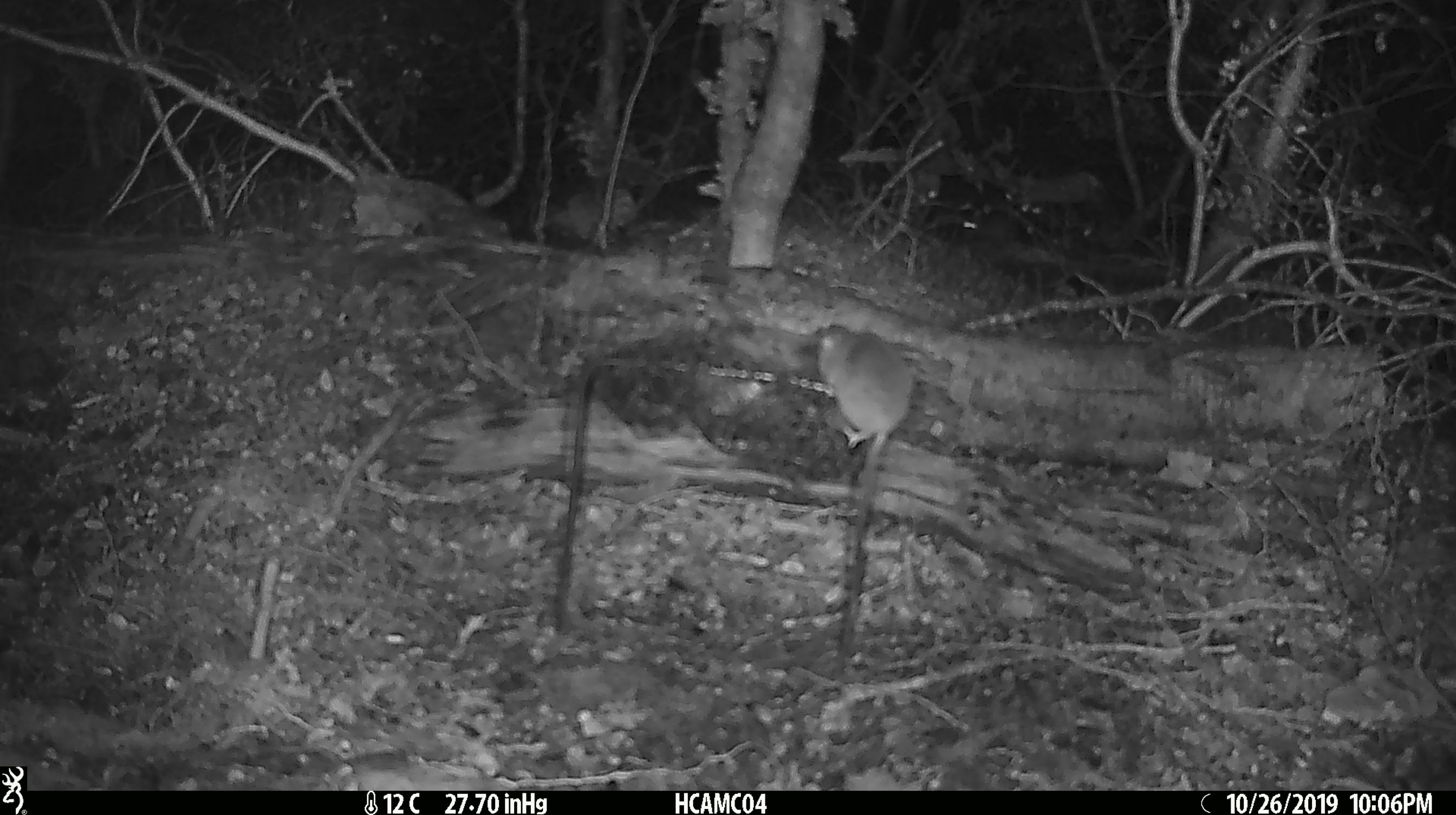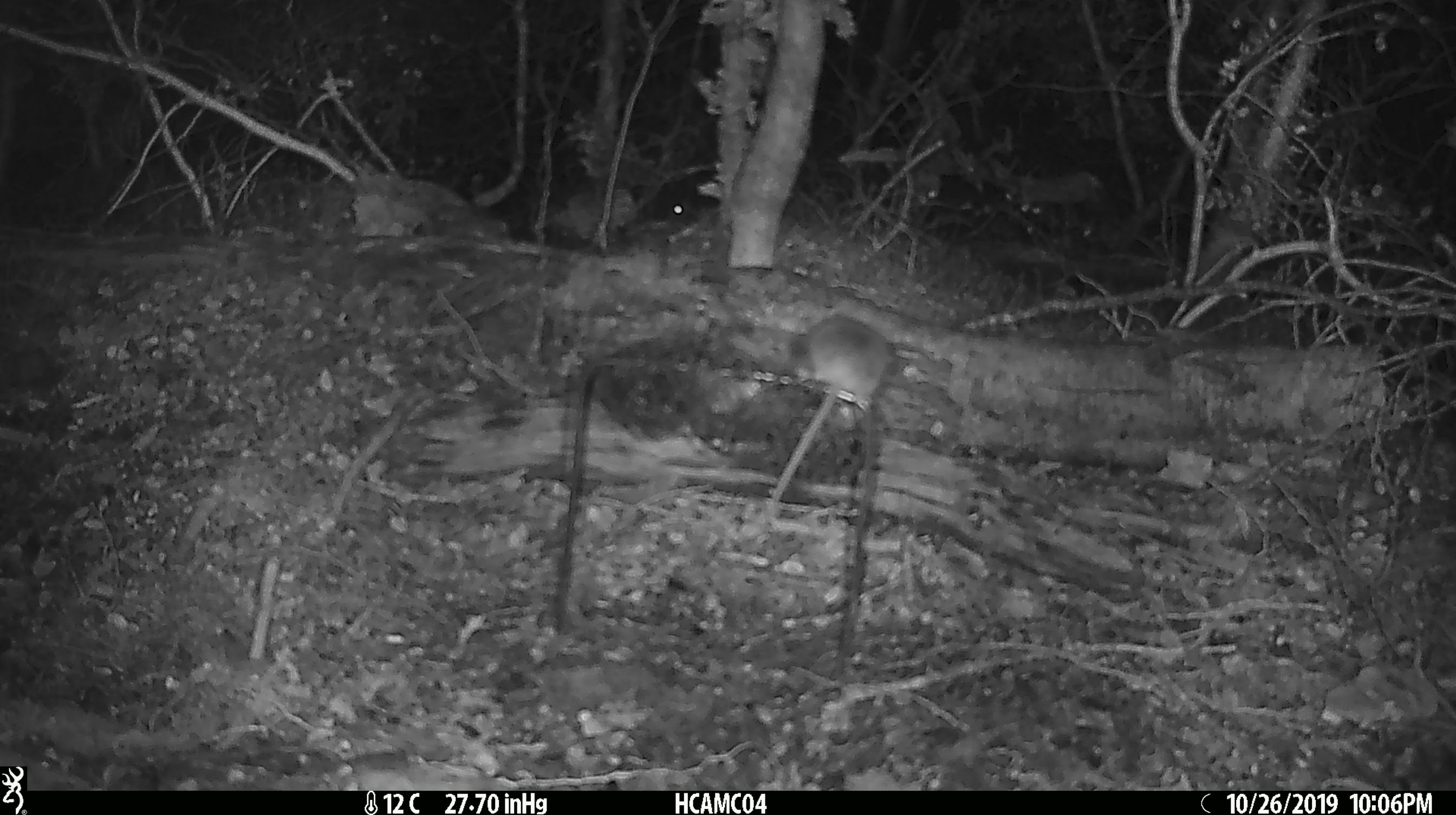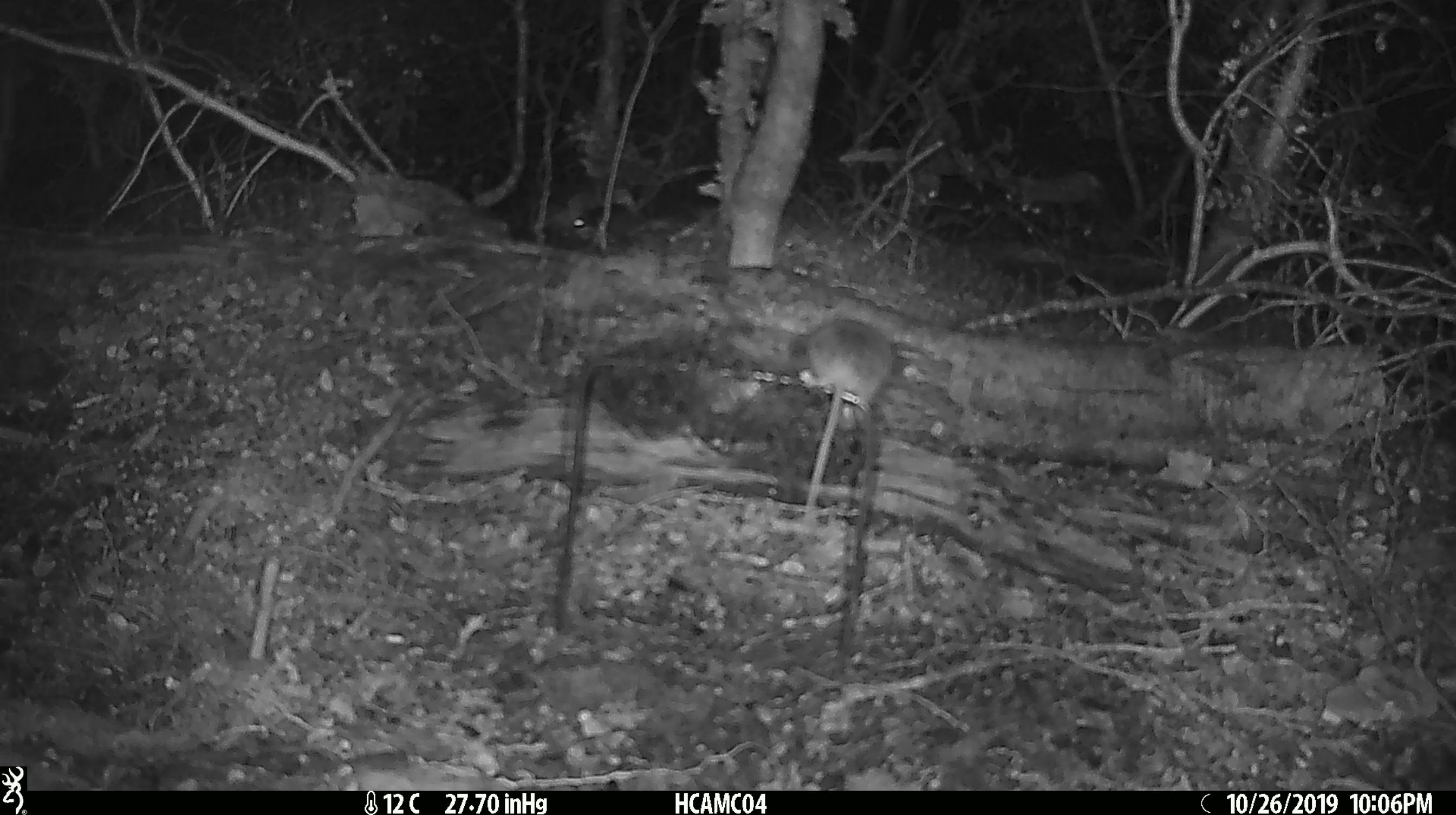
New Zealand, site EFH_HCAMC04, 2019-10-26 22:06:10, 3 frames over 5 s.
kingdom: Animalia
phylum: Chordata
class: Mammalia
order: Rodentia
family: Muridae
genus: Mus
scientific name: Mus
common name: mouse